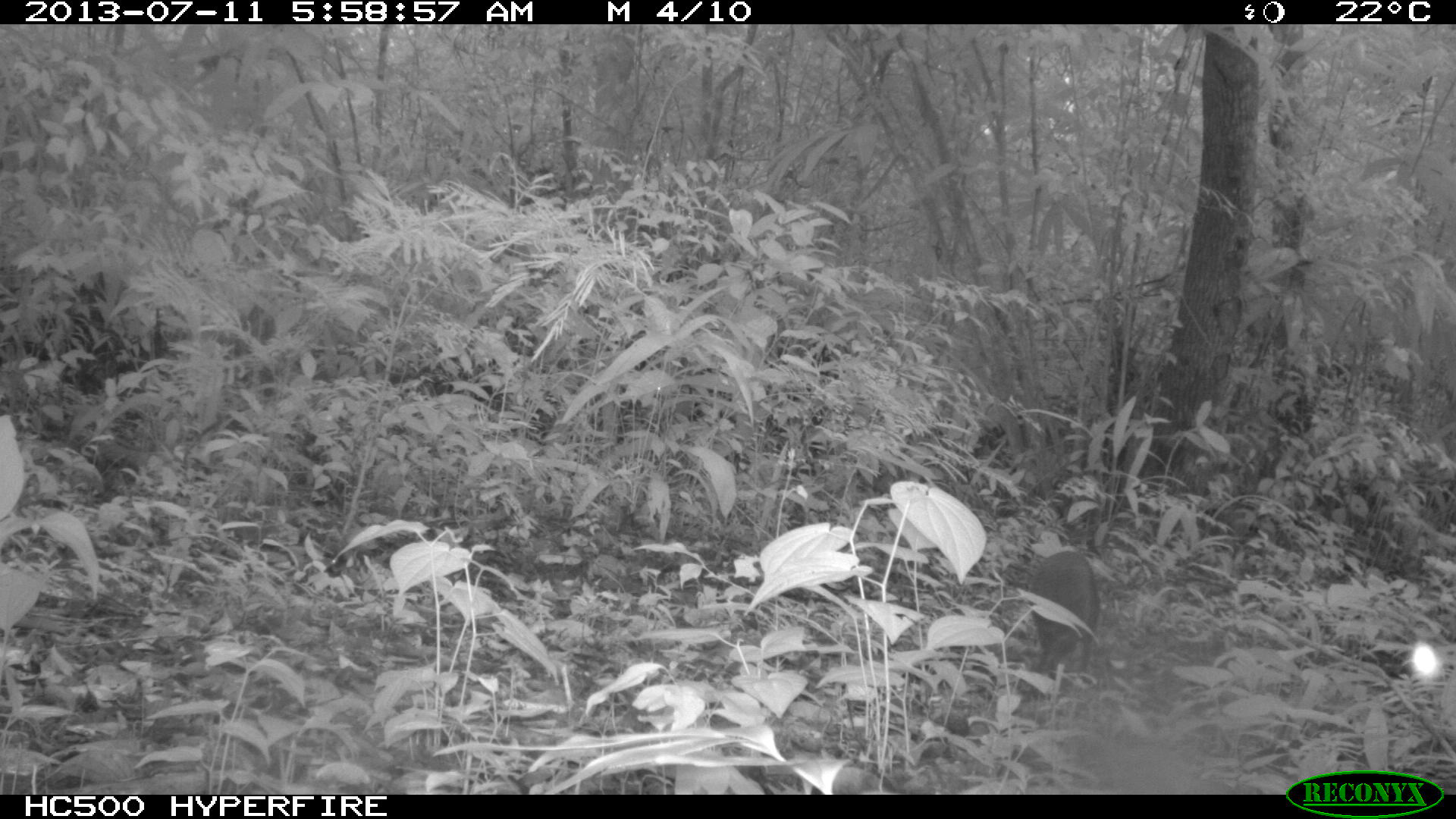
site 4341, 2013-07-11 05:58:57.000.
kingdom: Animalia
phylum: Chordata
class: Mammalia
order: Rodentia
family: Dasyproctidae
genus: Dasyprocta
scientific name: Dasyprocta punctata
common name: central american agouti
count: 1